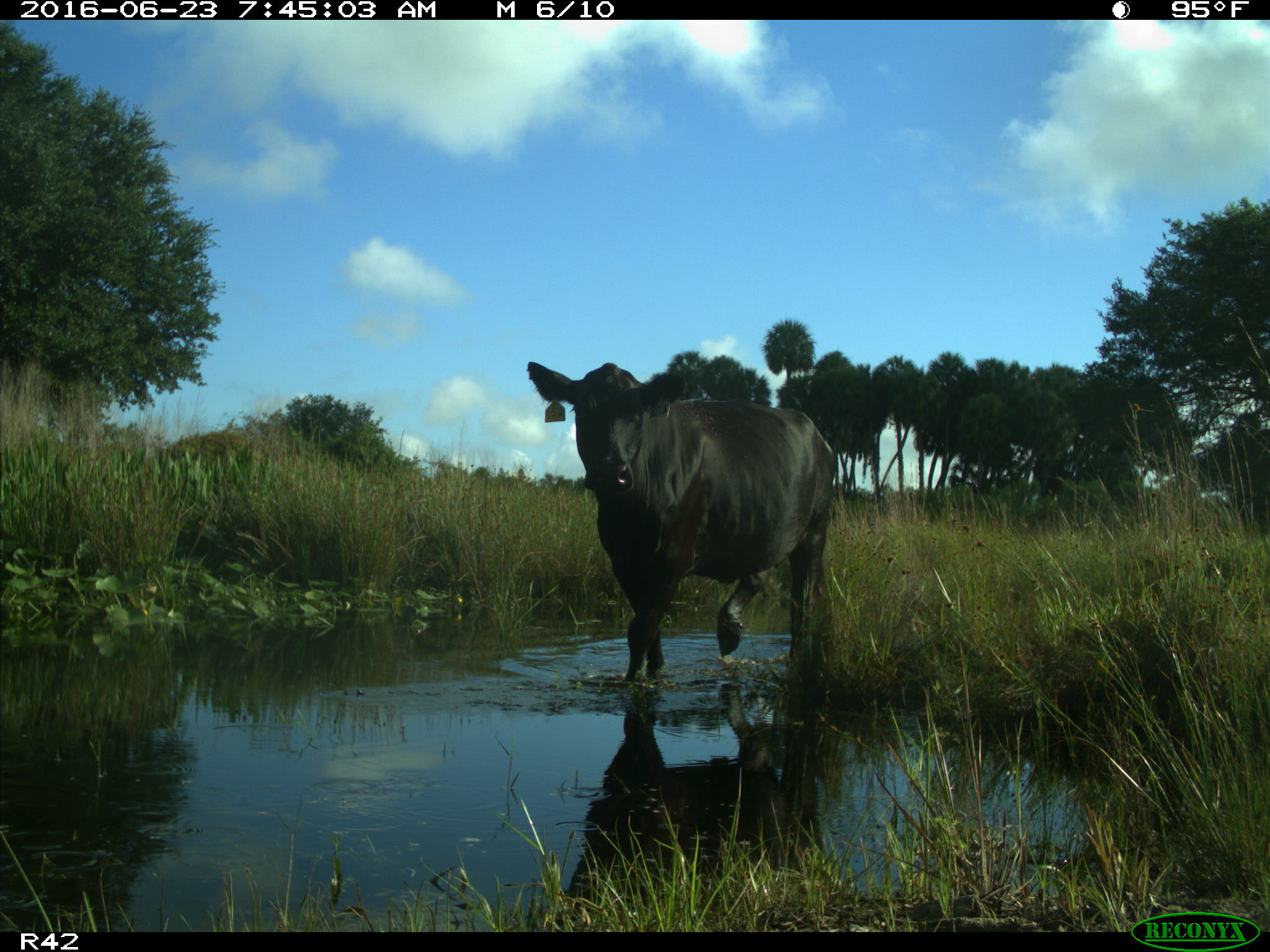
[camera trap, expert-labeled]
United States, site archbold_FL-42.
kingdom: Animalia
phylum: Chordata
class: Mammalia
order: Artiodactyla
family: Bovidae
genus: Bos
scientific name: Bos taurus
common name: domestic cow